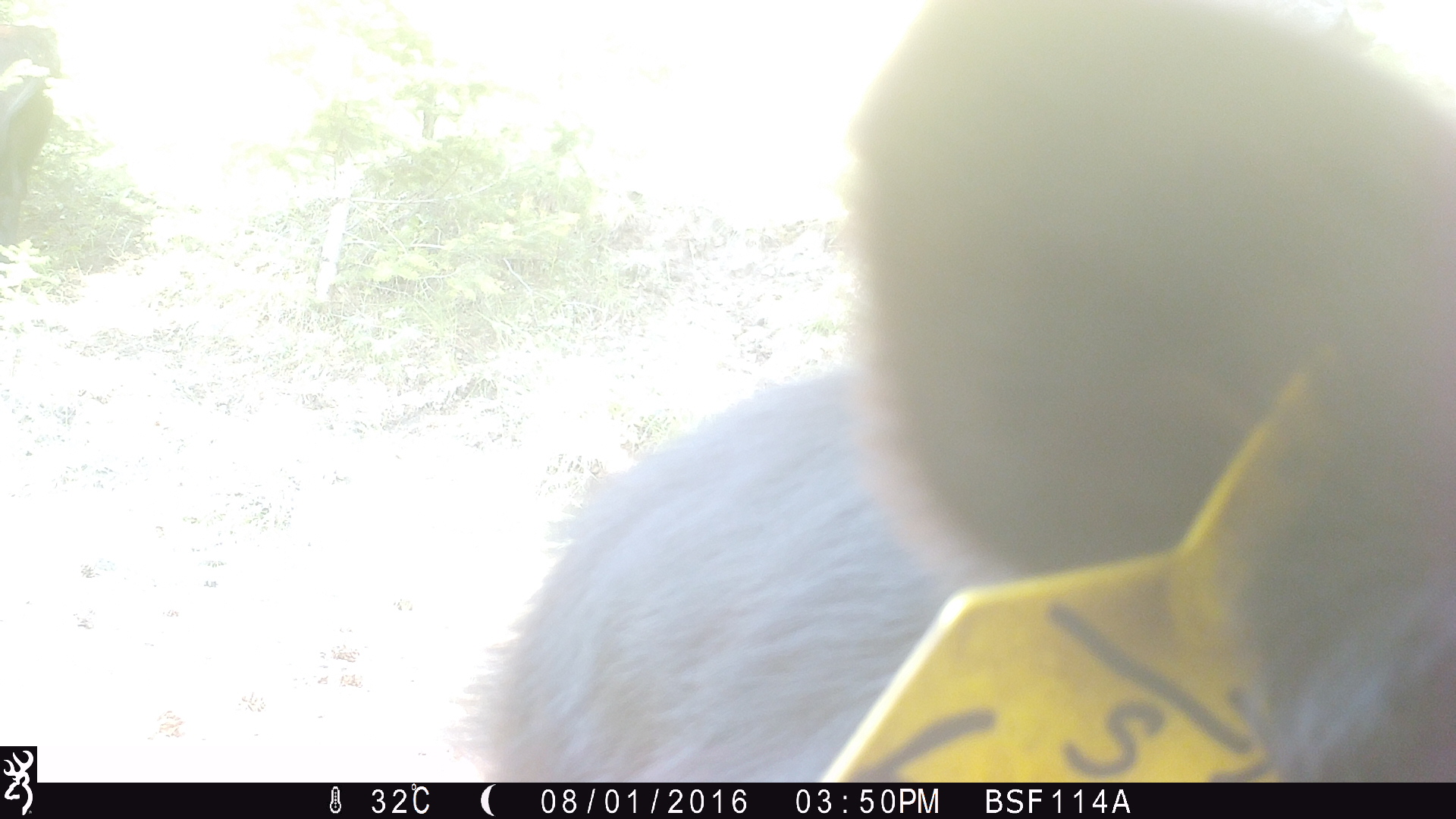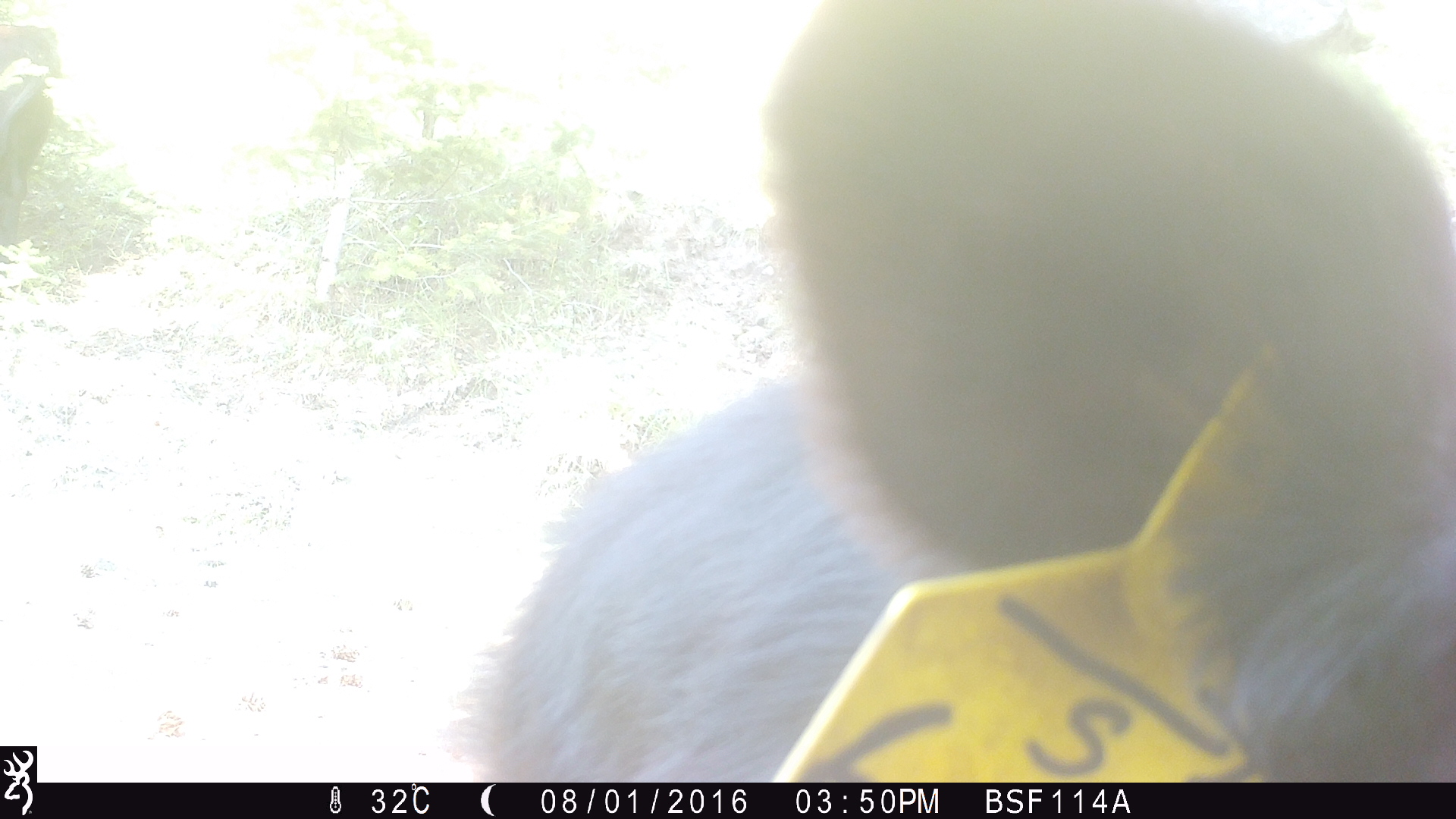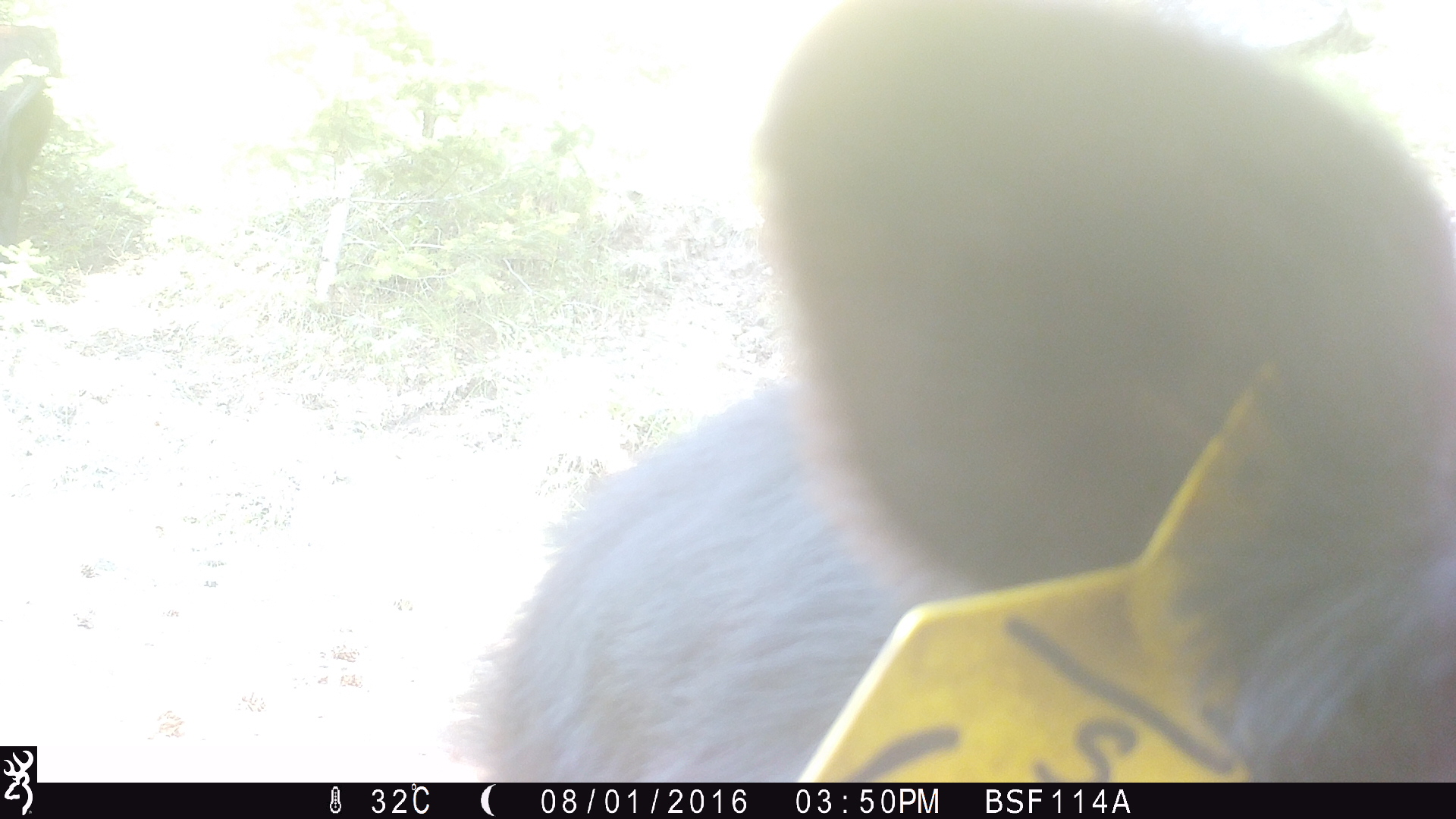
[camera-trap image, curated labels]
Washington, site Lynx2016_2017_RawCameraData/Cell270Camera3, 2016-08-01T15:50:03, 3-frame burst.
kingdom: Animalia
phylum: Chordata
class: Mammalia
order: Artiodactyla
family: Bovidae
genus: Bos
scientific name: Bos taurus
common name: domestic cattle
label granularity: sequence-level